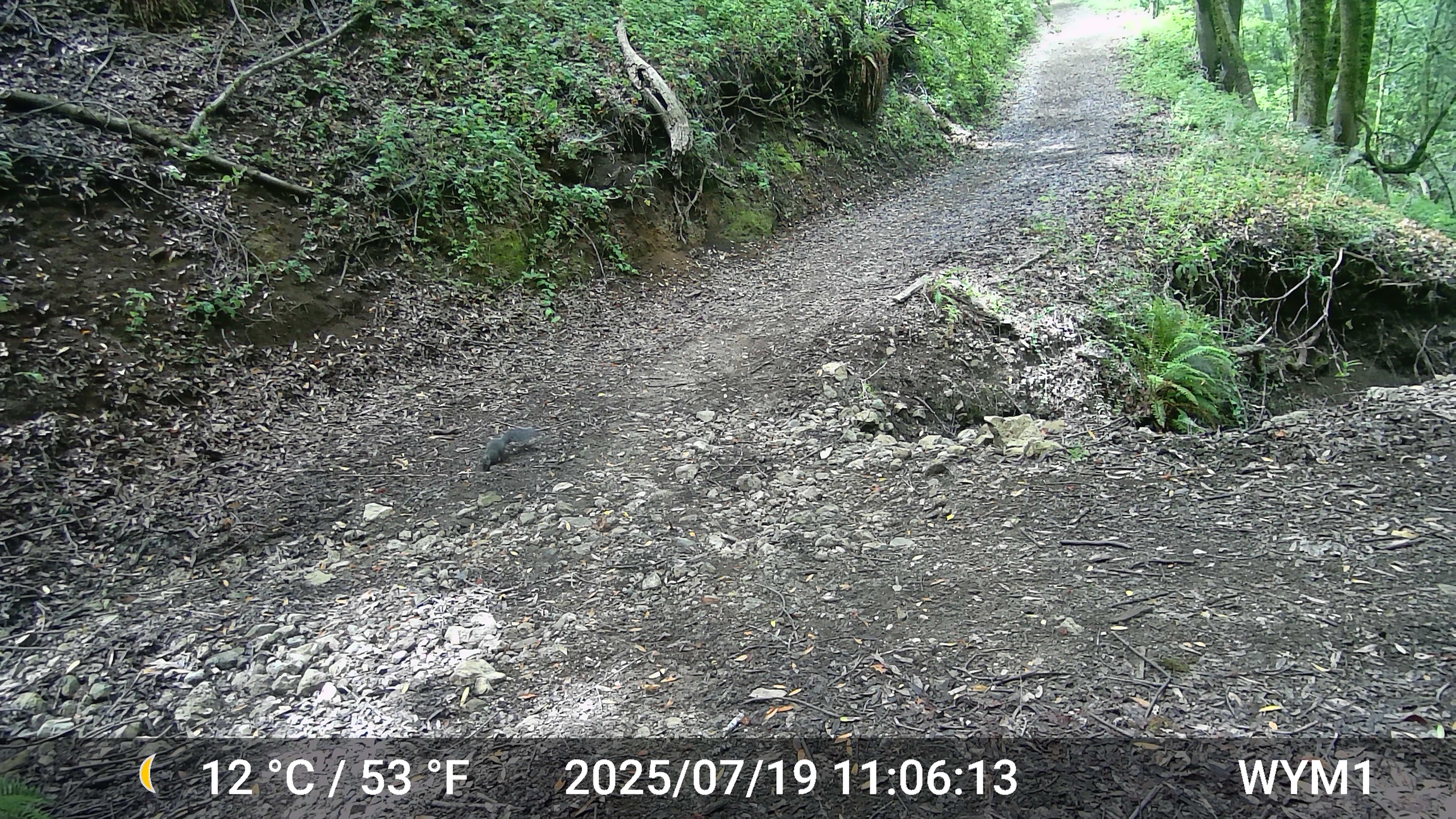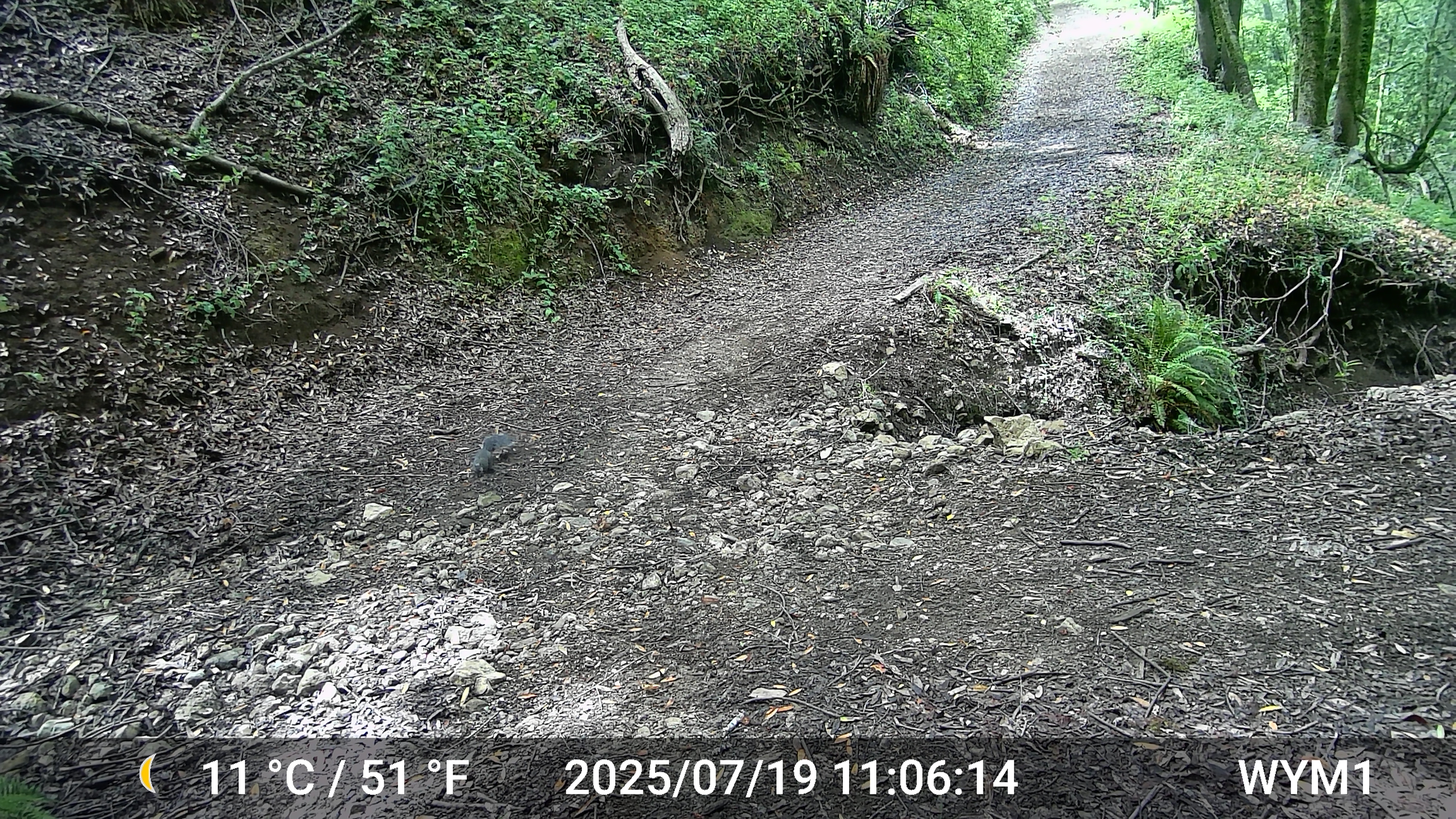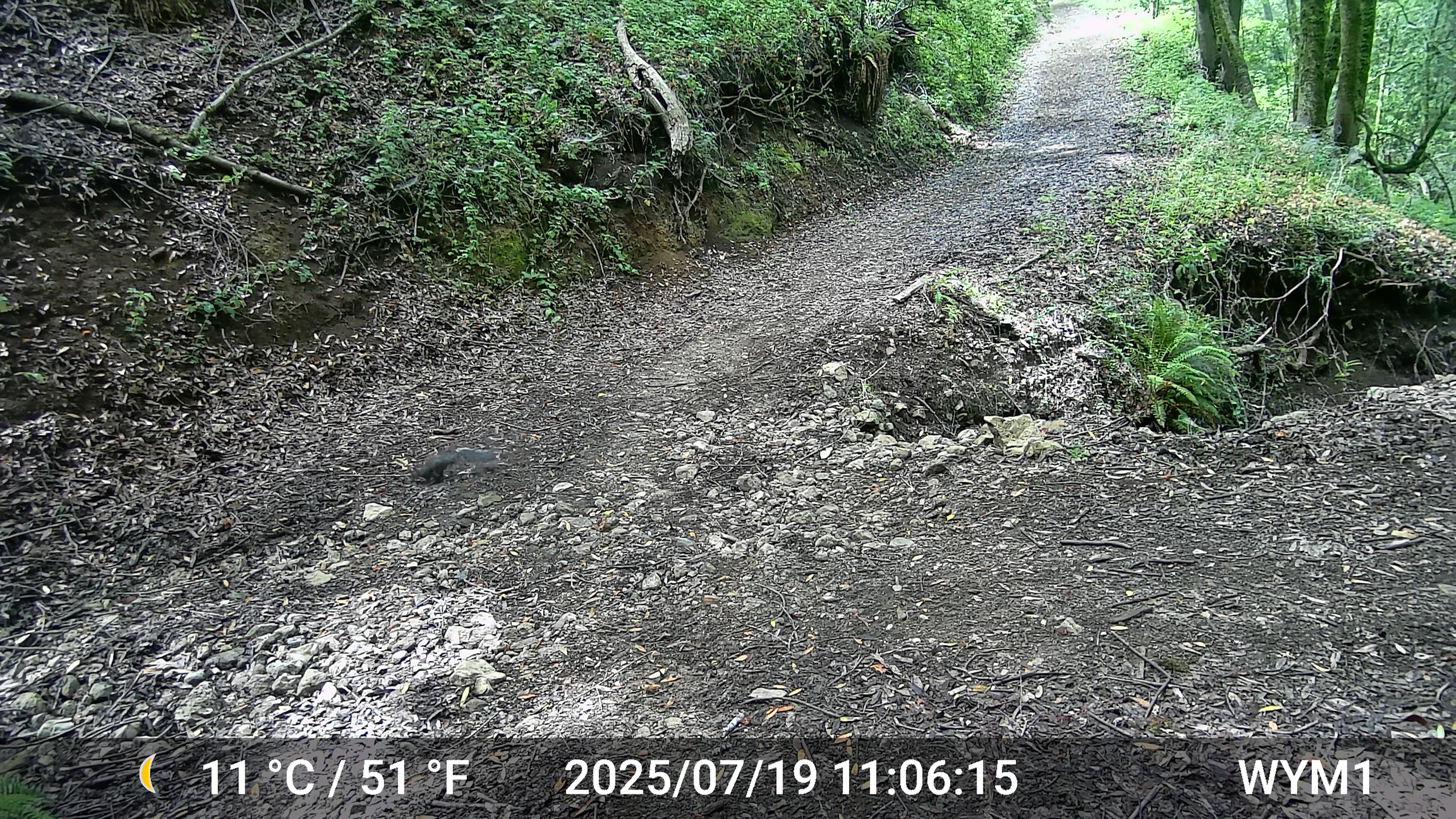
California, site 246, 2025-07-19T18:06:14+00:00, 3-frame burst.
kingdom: Animalia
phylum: Chordata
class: Mammalia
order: Rodentia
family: Sciuridae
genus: Sciurus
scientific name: Sciurus griseus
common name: western gray squirrel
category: western grey squirrel